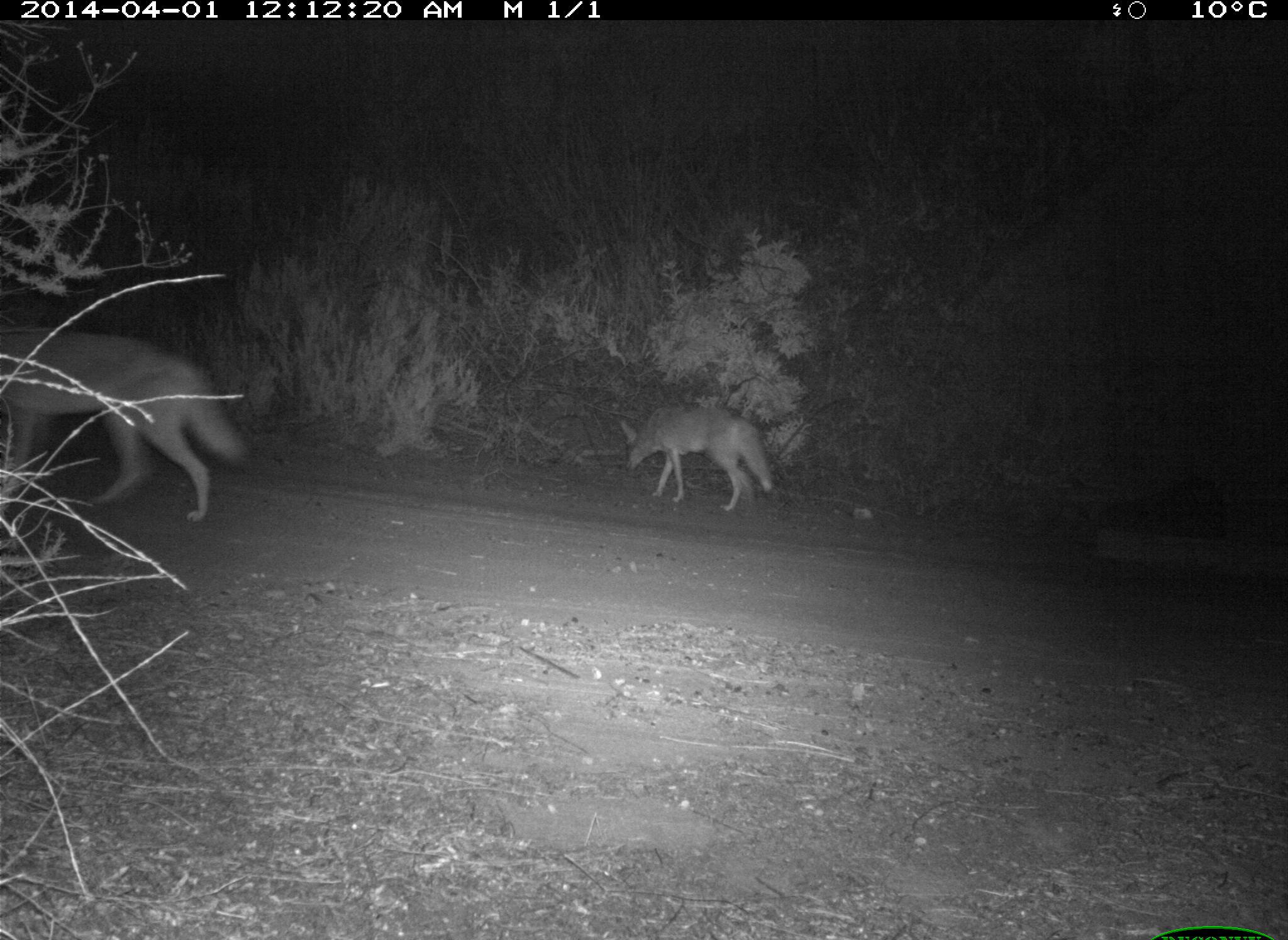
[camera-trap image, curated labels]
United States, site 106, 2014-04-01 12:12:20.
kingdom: Animalia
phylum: Chordata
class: Mammalia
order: Carnivora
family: Canidae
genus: Canis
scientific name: Canis latrans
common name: coyote